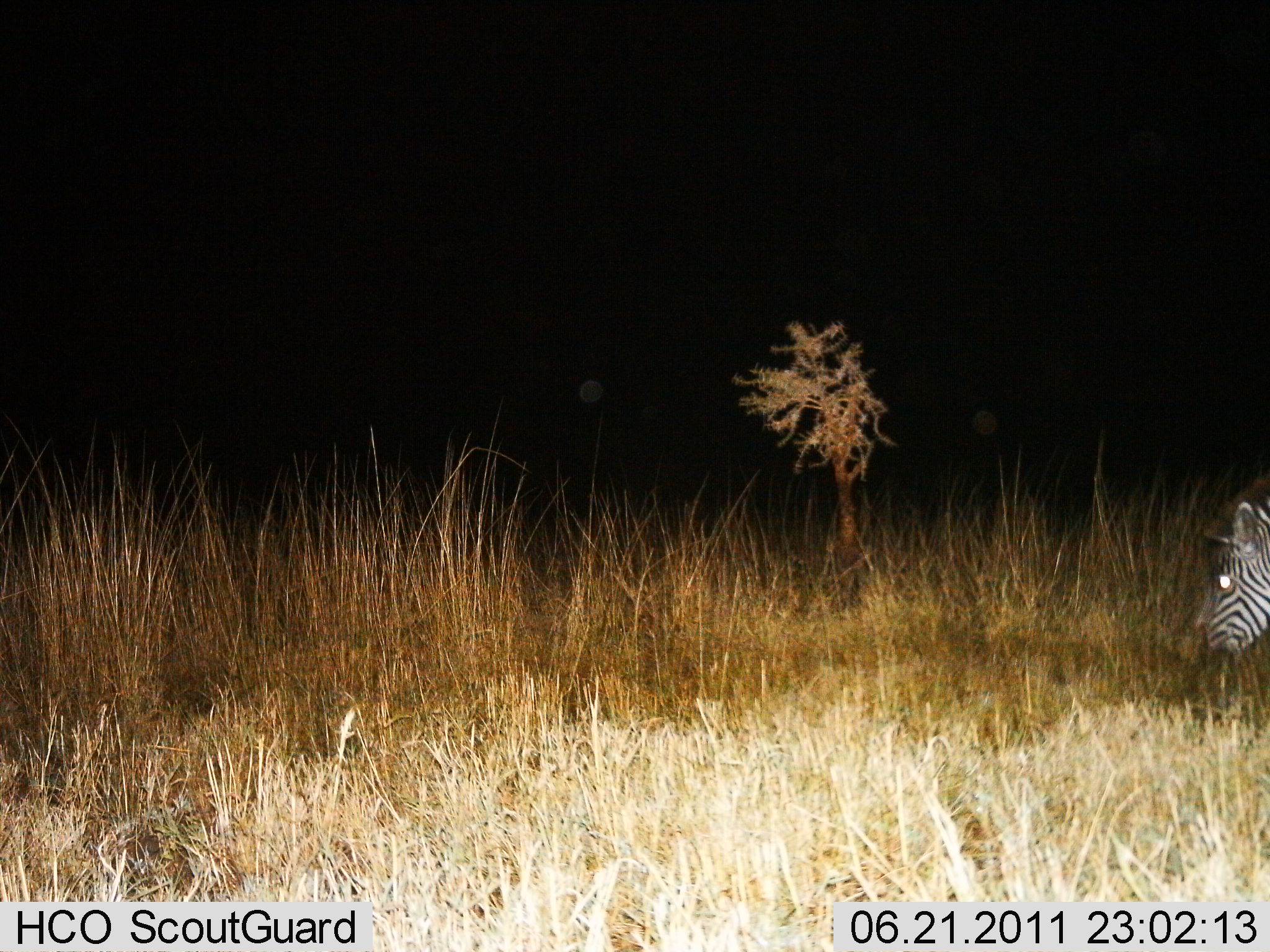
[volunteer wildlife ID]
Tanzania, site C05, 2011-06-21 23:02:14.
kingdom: Animalia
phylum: Chordata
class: Mammalia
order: Perissodactyla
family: Equidae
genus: Equus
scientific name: Equus quagga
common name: plains zebra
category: zebra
Zebra (plains zebra) (Equus quagga), count 1. Behavior (volunteer vote fractions): standing 30%, resting 0%, moving 30%, interacting 0%. Young present (vote fraction): 0%. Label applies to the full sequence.